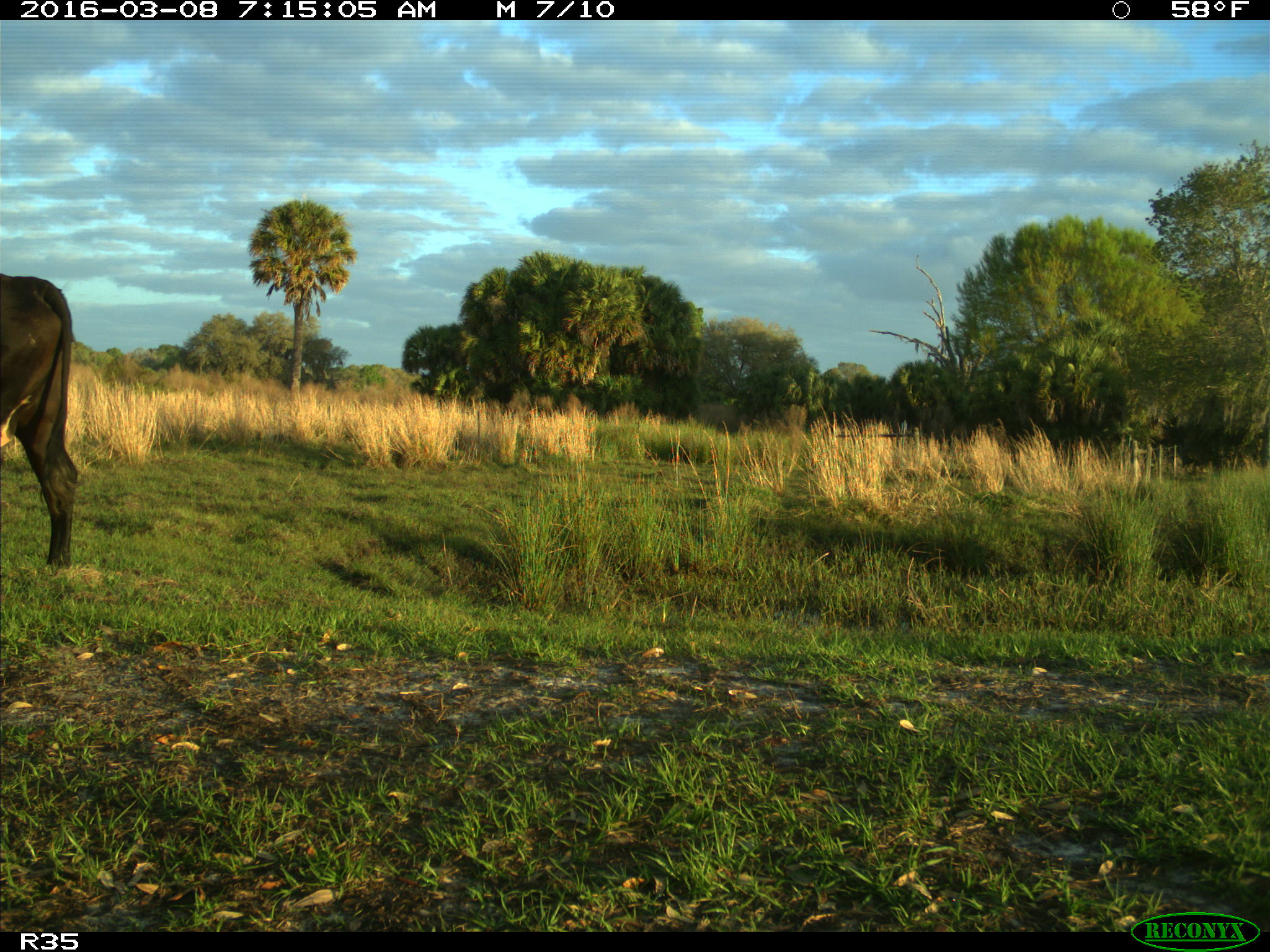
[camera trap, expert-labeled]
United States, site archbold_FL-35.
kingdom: Animalia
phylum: Chordata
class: Mammalia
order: Artiodactyla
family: Bovidae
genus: Bos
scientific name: Bos taurus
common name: domestic cow